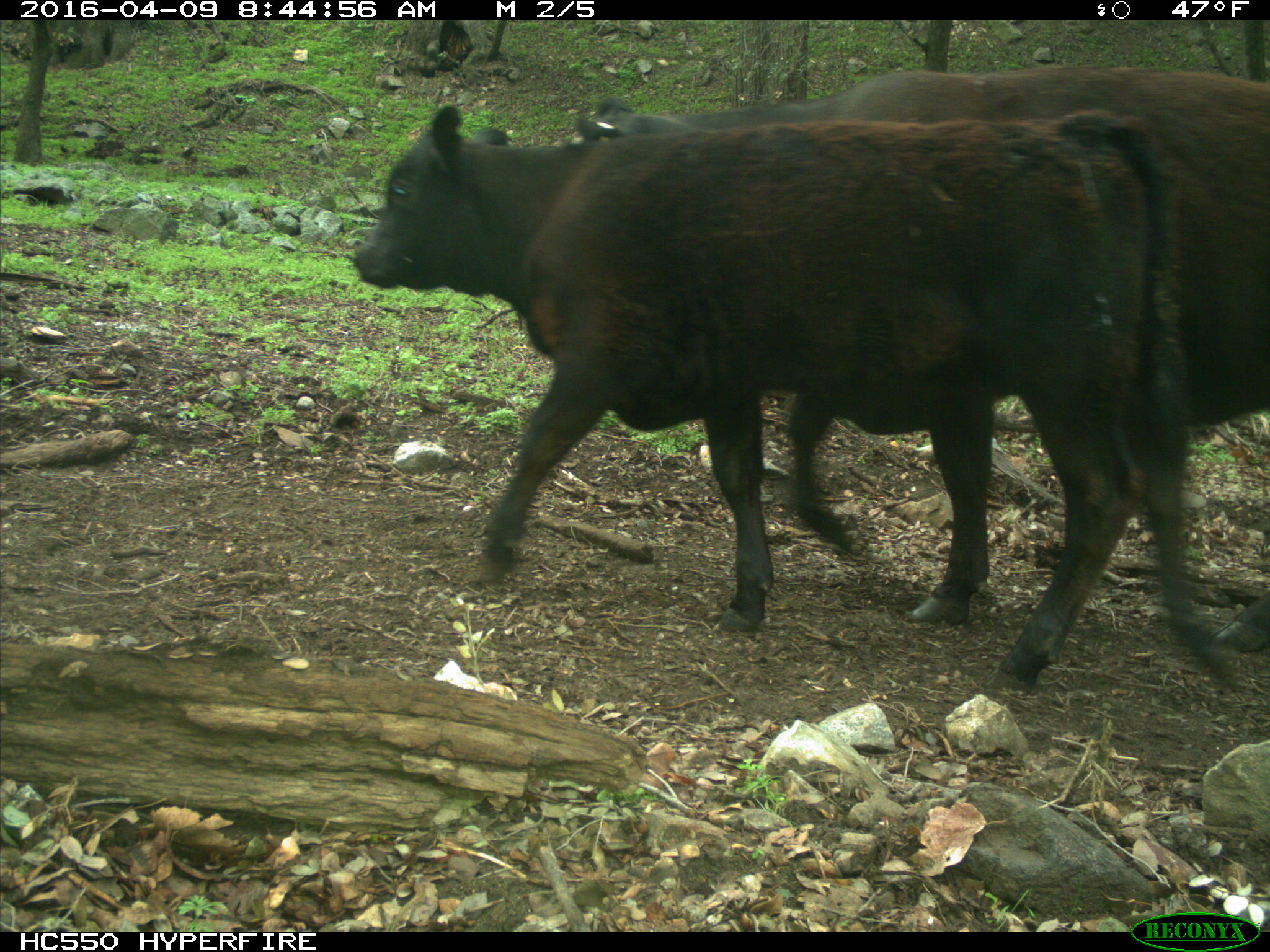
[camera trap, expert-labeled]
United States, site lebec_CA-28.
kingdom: Animalia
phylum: Chordata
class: Mammalia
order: Artiodactyla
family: Bovidae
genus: Bos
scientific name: Bos taurus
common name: domestic cow